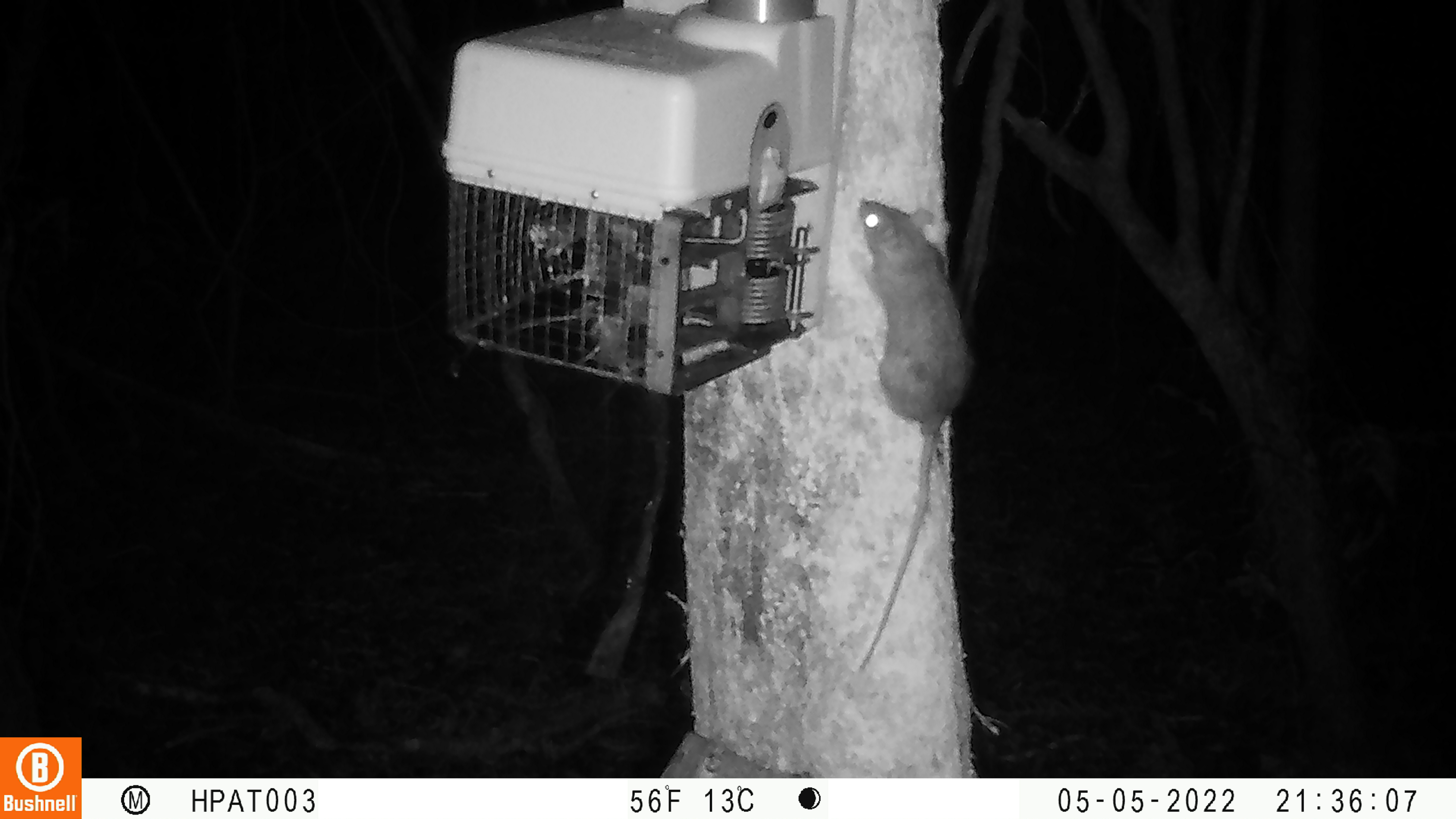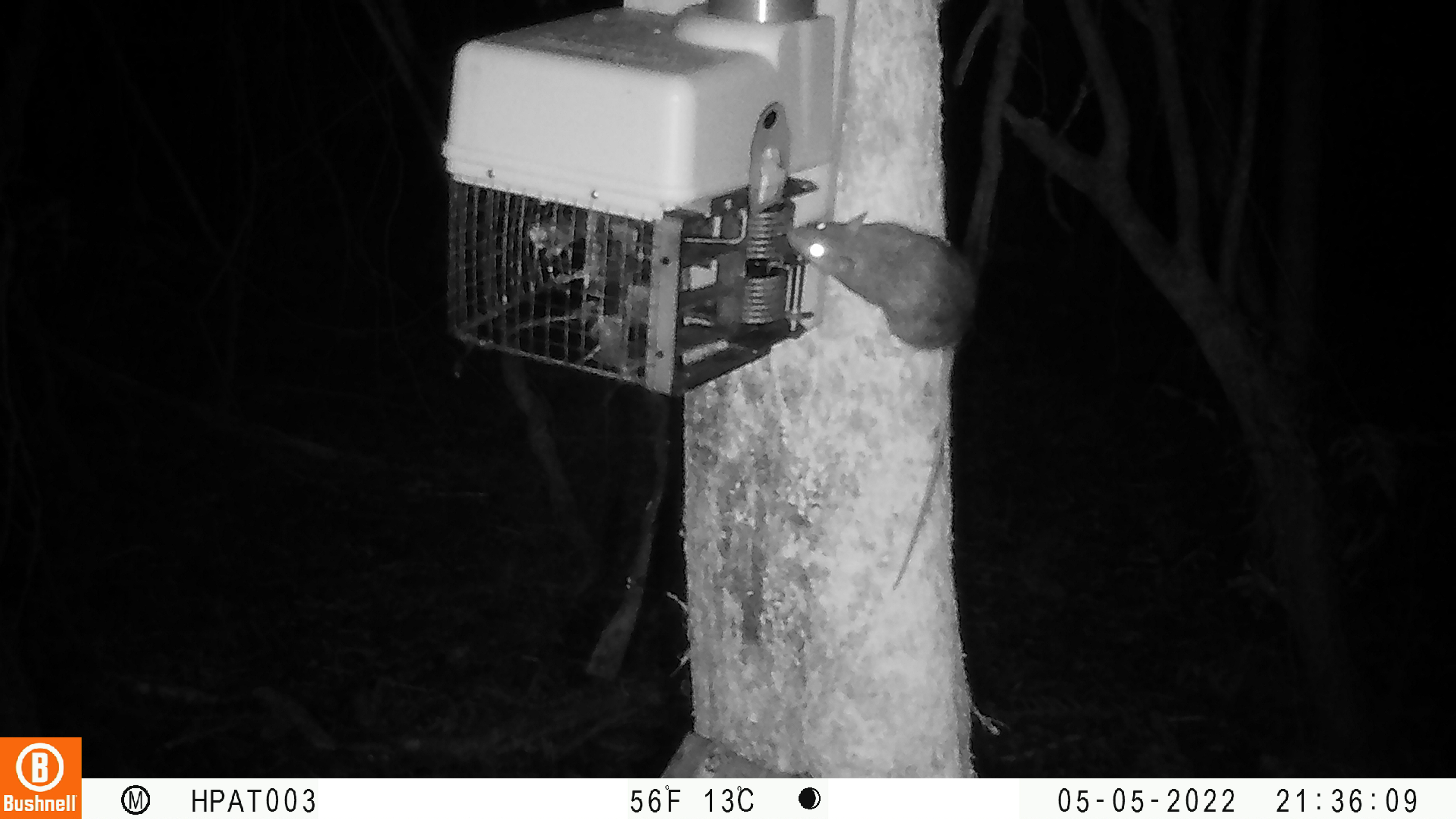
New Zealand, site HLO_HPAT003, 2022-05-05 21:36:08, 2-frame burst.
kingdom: Animalia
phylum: Chordata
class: Mammalia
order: Rodentia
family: Muridae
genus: Rattus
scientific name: Rattus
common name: rat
Rat (Rattus).